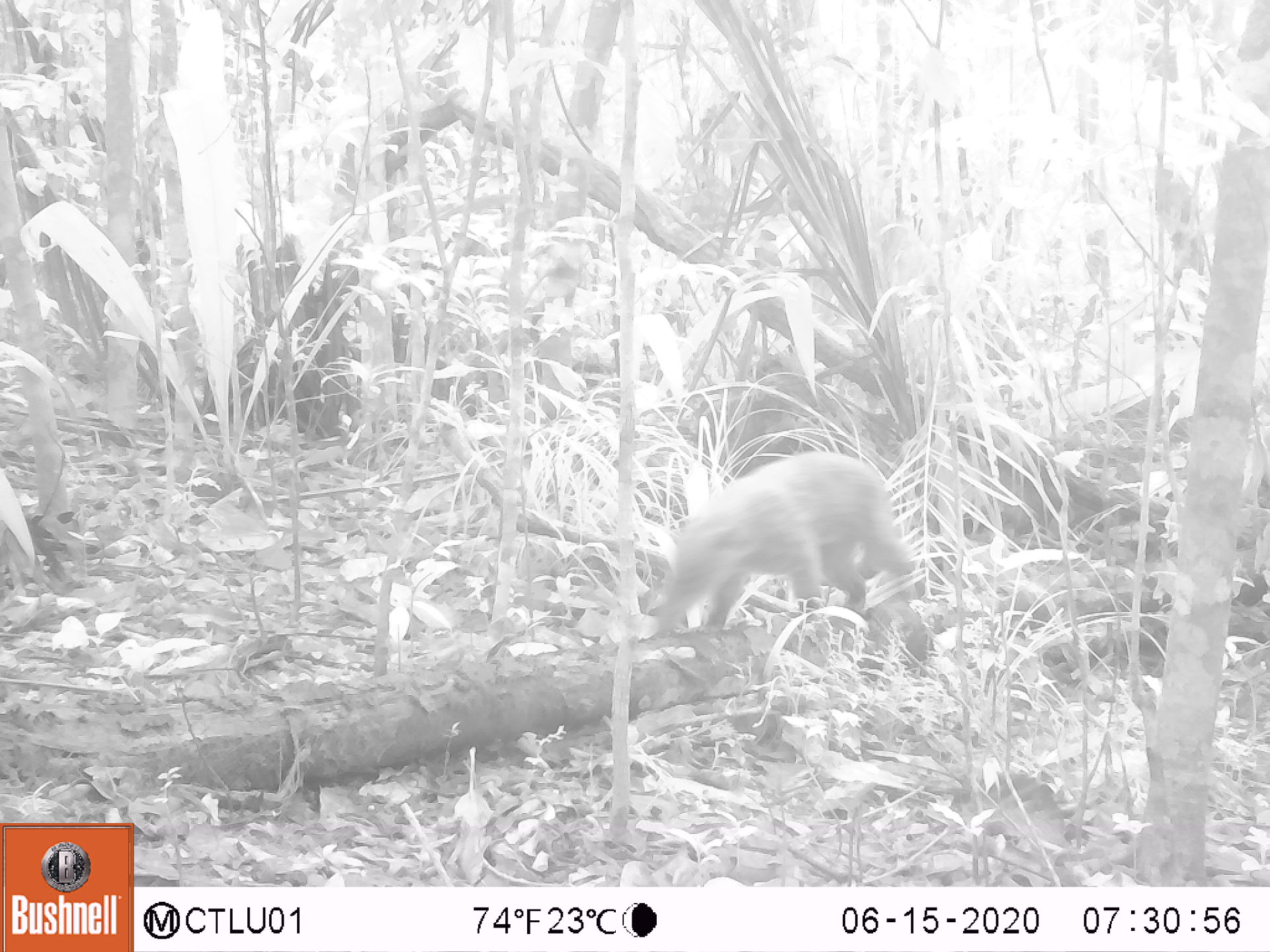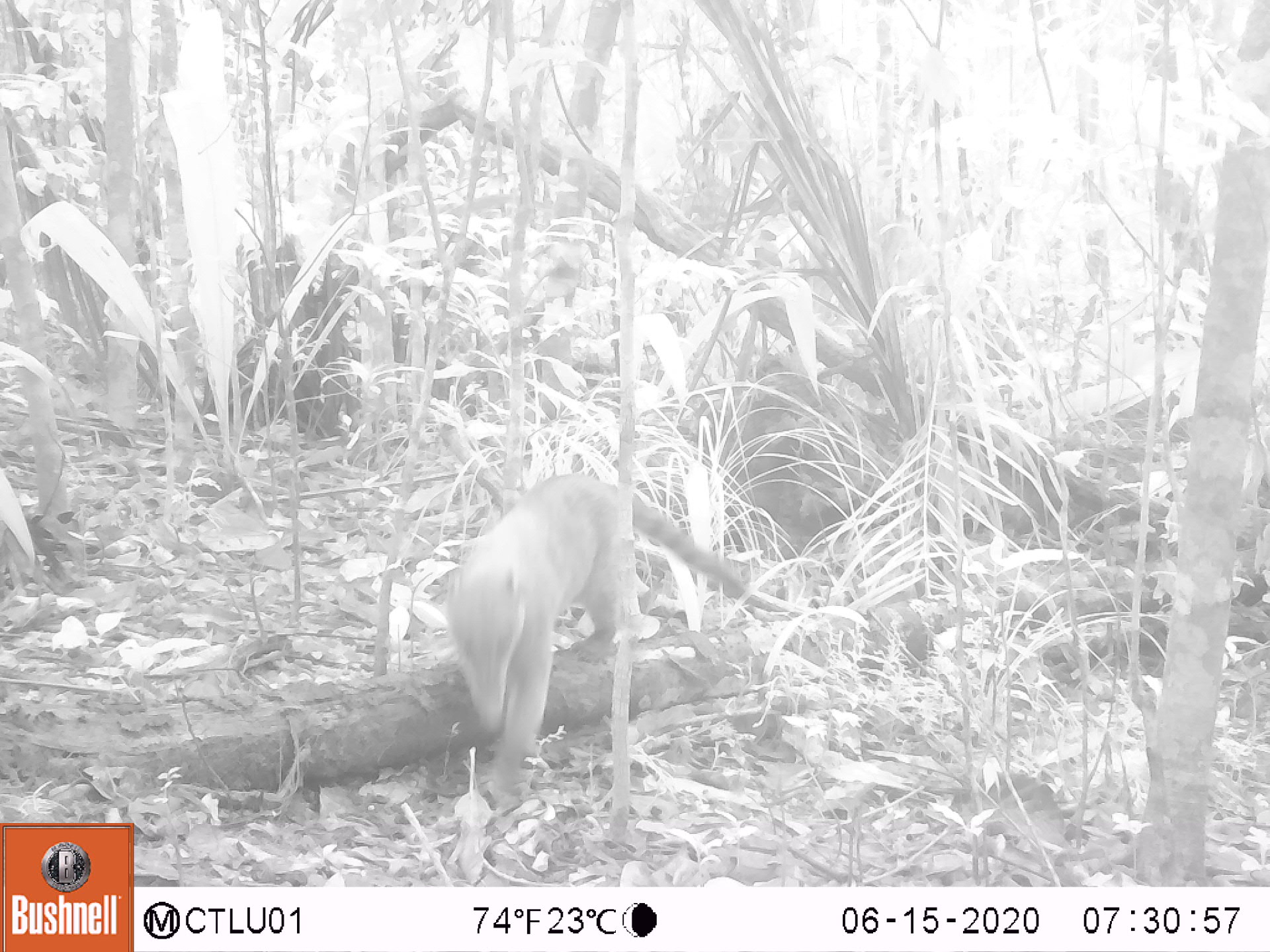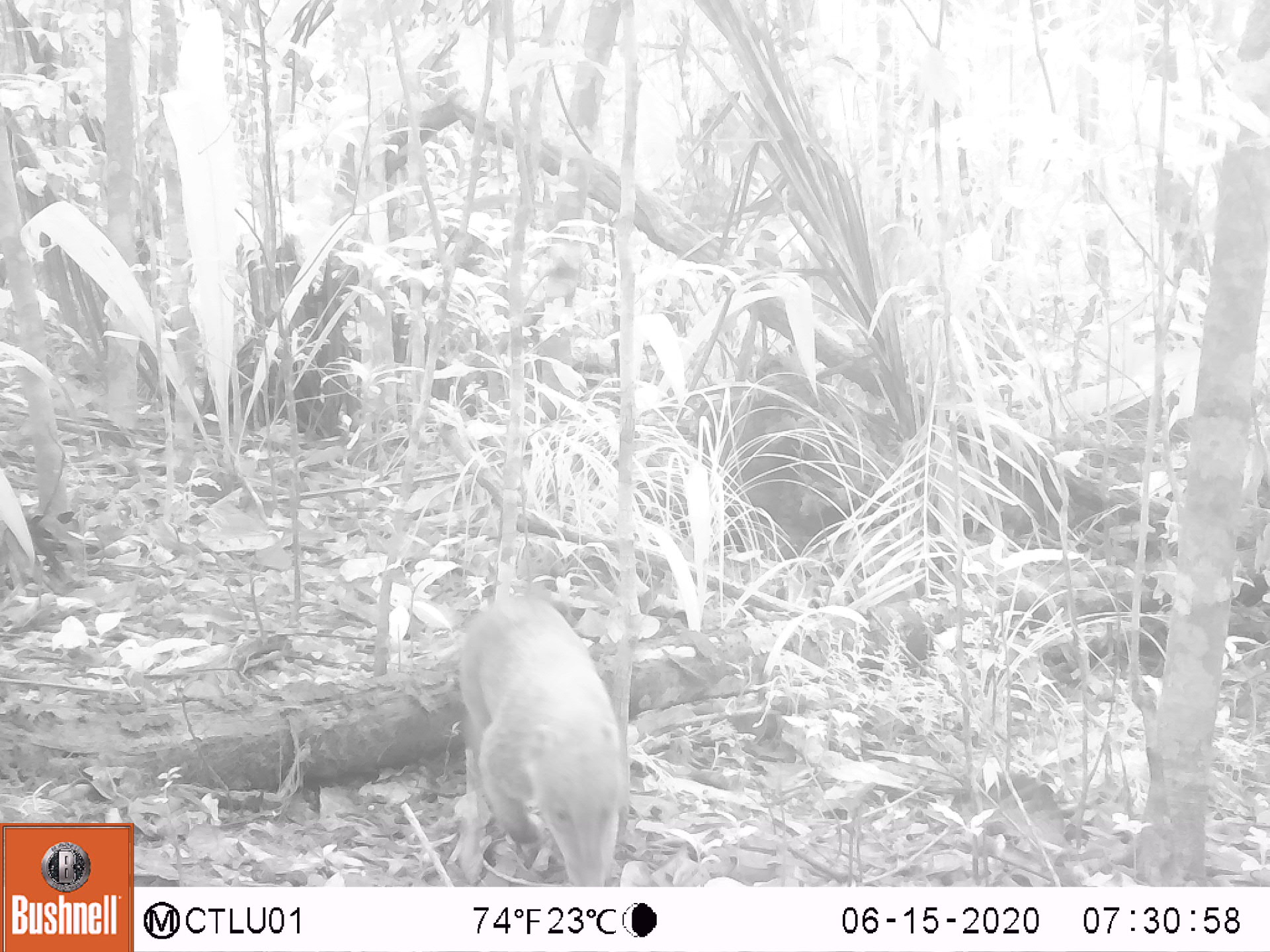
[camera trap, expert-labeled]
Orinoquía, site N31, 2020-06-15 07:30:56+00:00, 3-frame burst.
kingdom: Animalia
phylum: Chordata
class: Mammalia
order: Carnivora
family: Procyonidae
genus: Nasua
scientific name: Nasua nasua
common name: south american coati